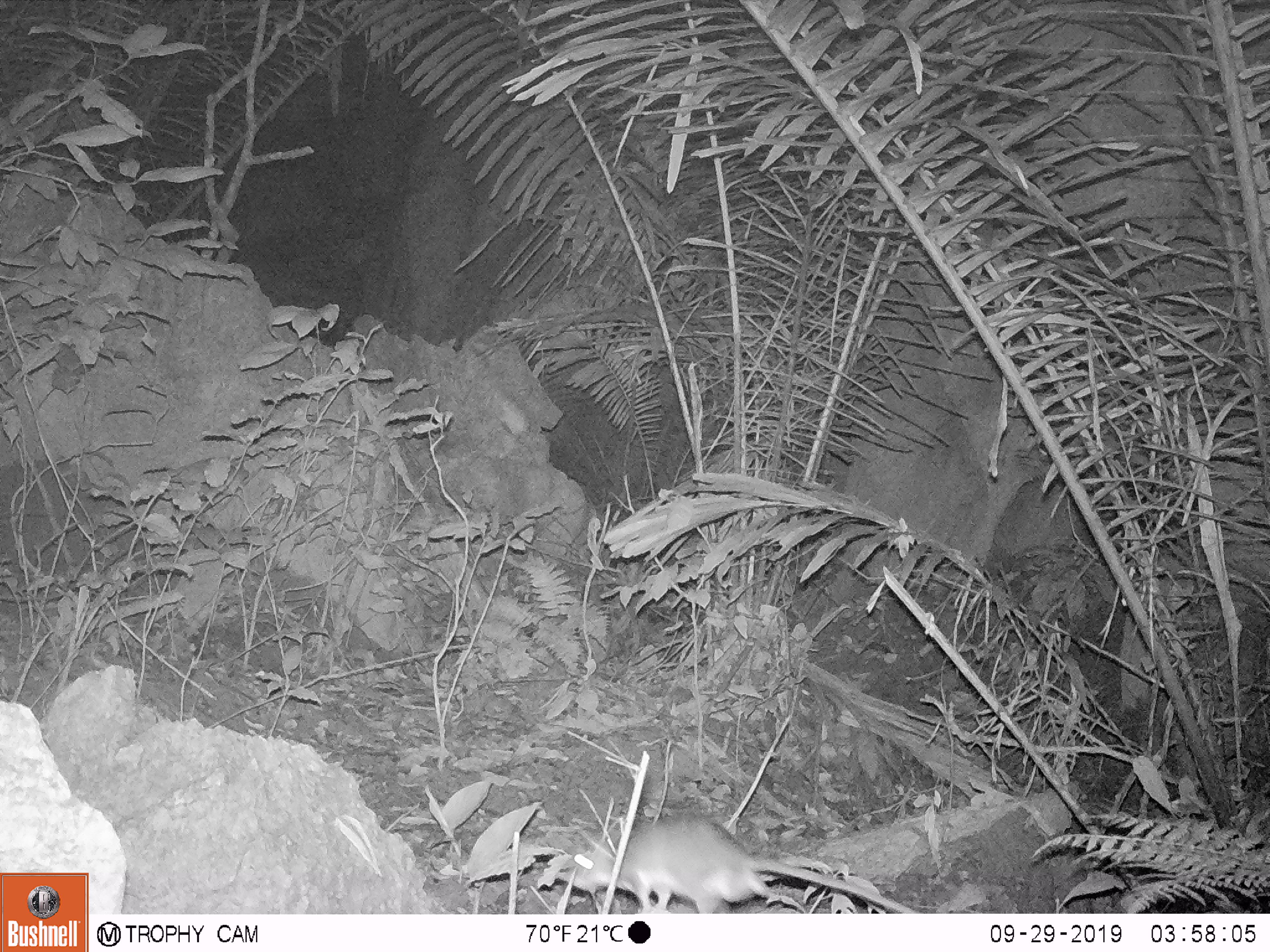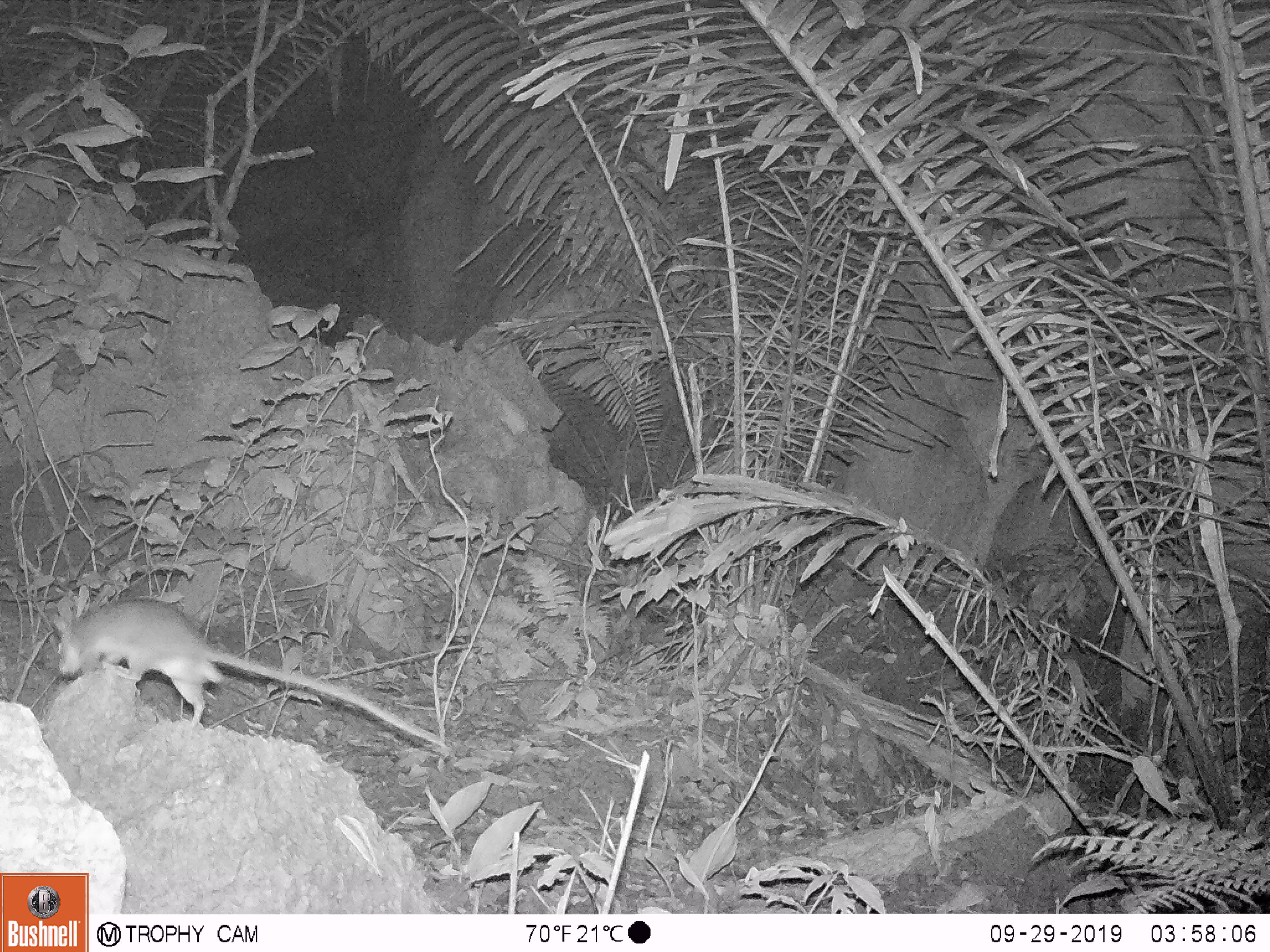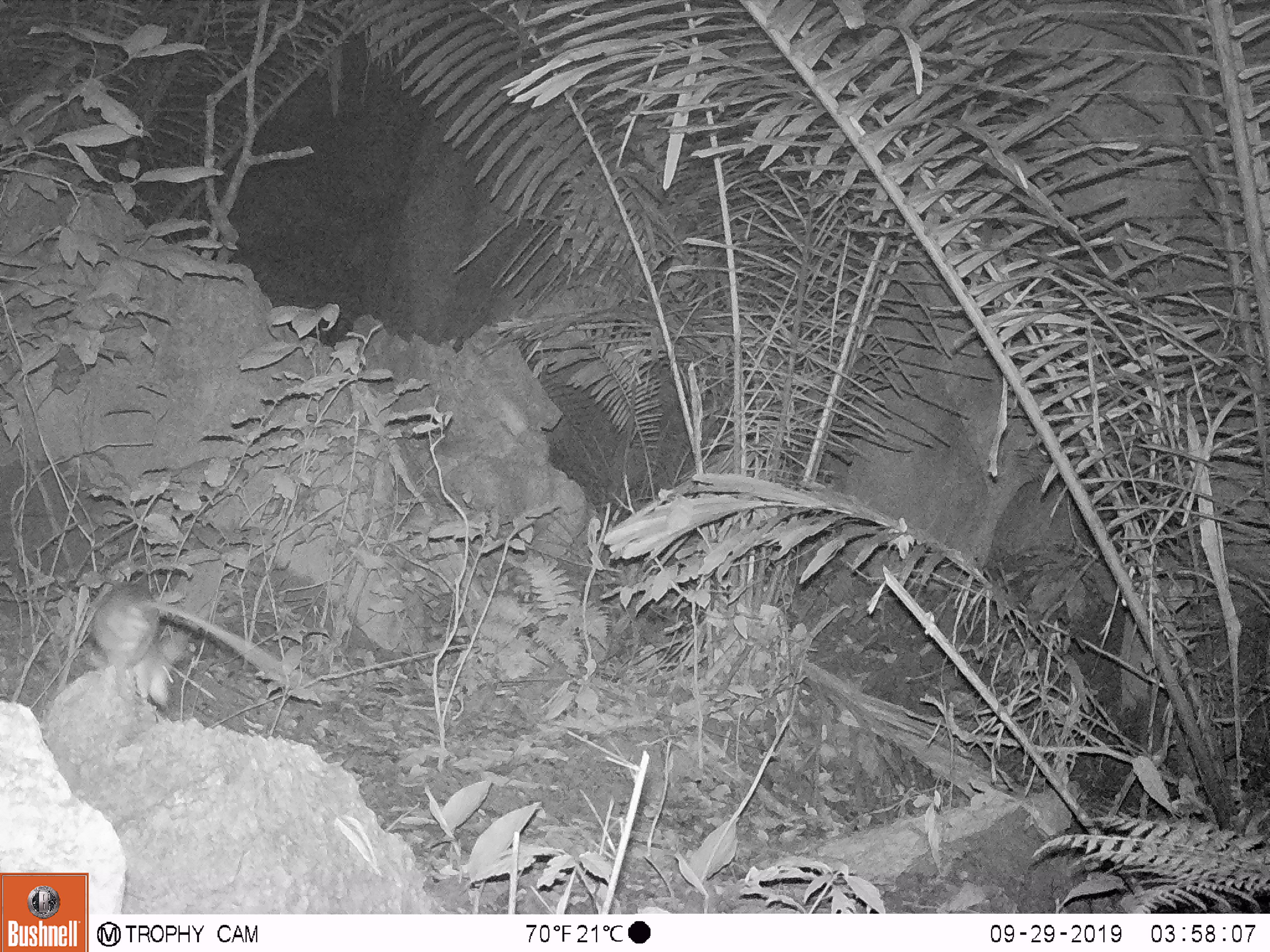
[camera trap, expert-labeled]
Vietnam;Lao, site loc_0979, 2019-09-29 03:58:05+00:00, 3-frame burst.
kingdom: Animalia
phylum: Chordata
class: Mammalia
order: Rodentia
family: Muridae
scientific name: Muridae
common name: old-world mice and rats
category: unidentified murid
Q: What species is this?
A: Unidentified murid (old-world mice and rats) (Muridae).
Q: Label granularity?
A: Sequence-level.